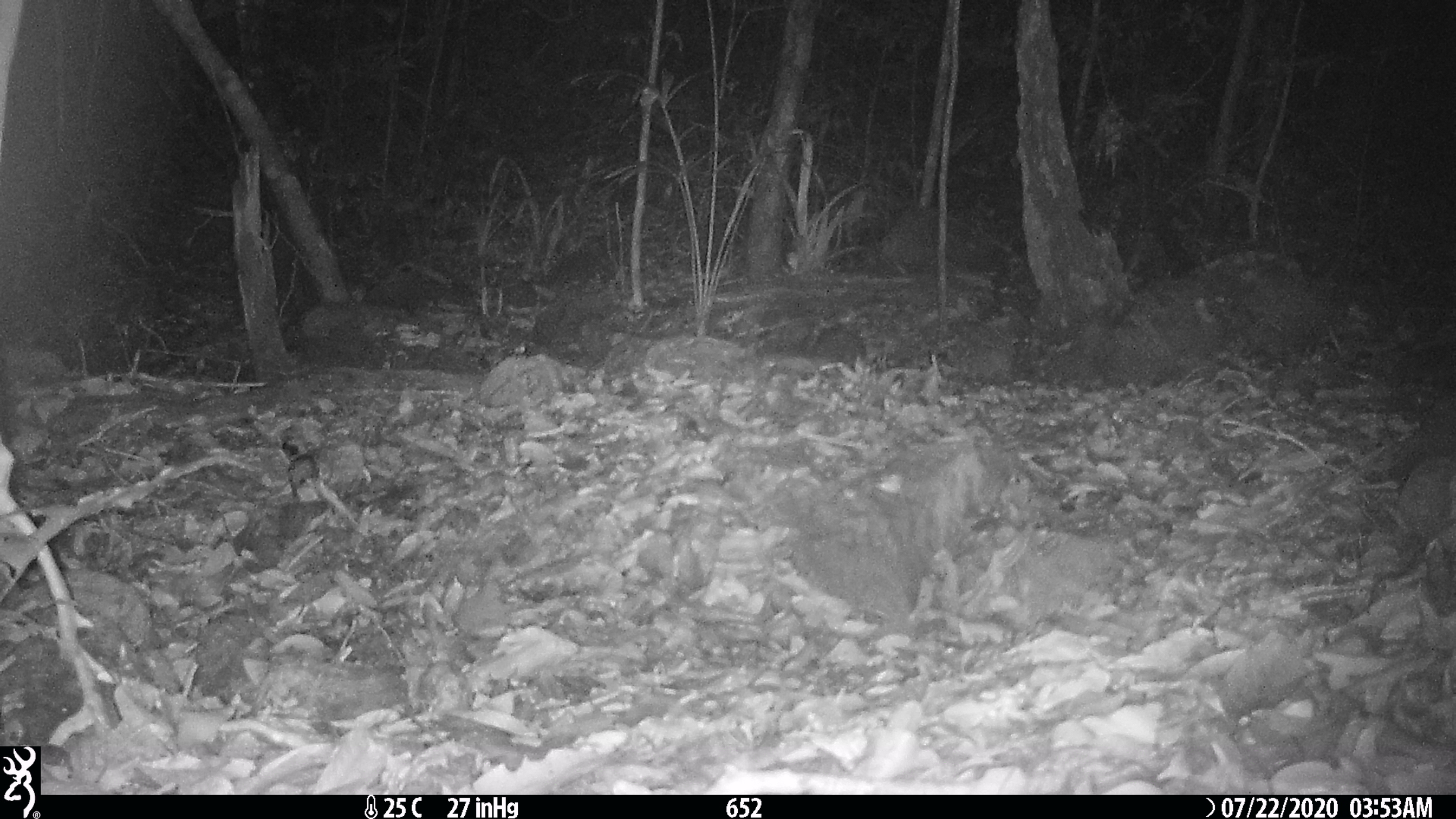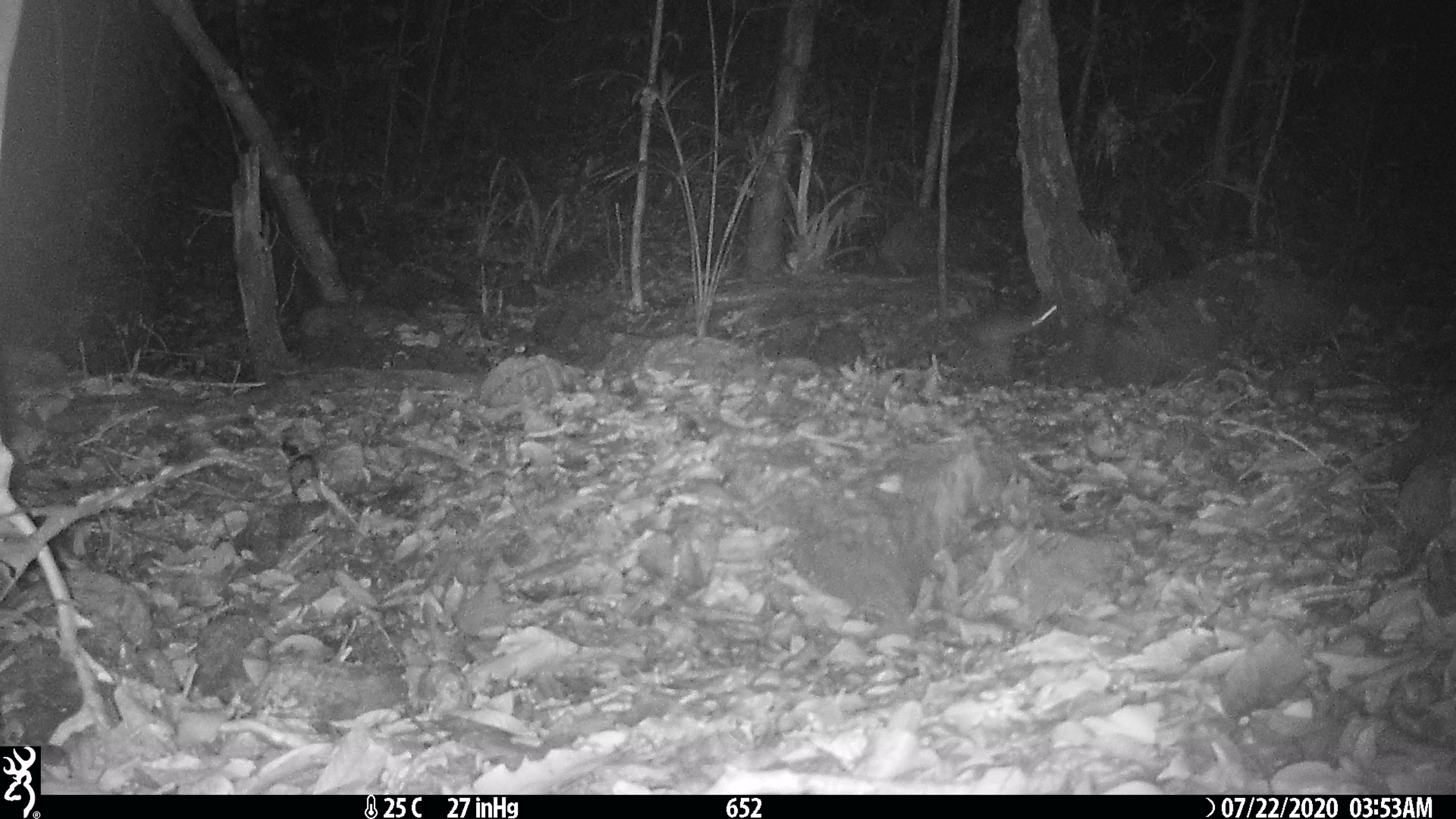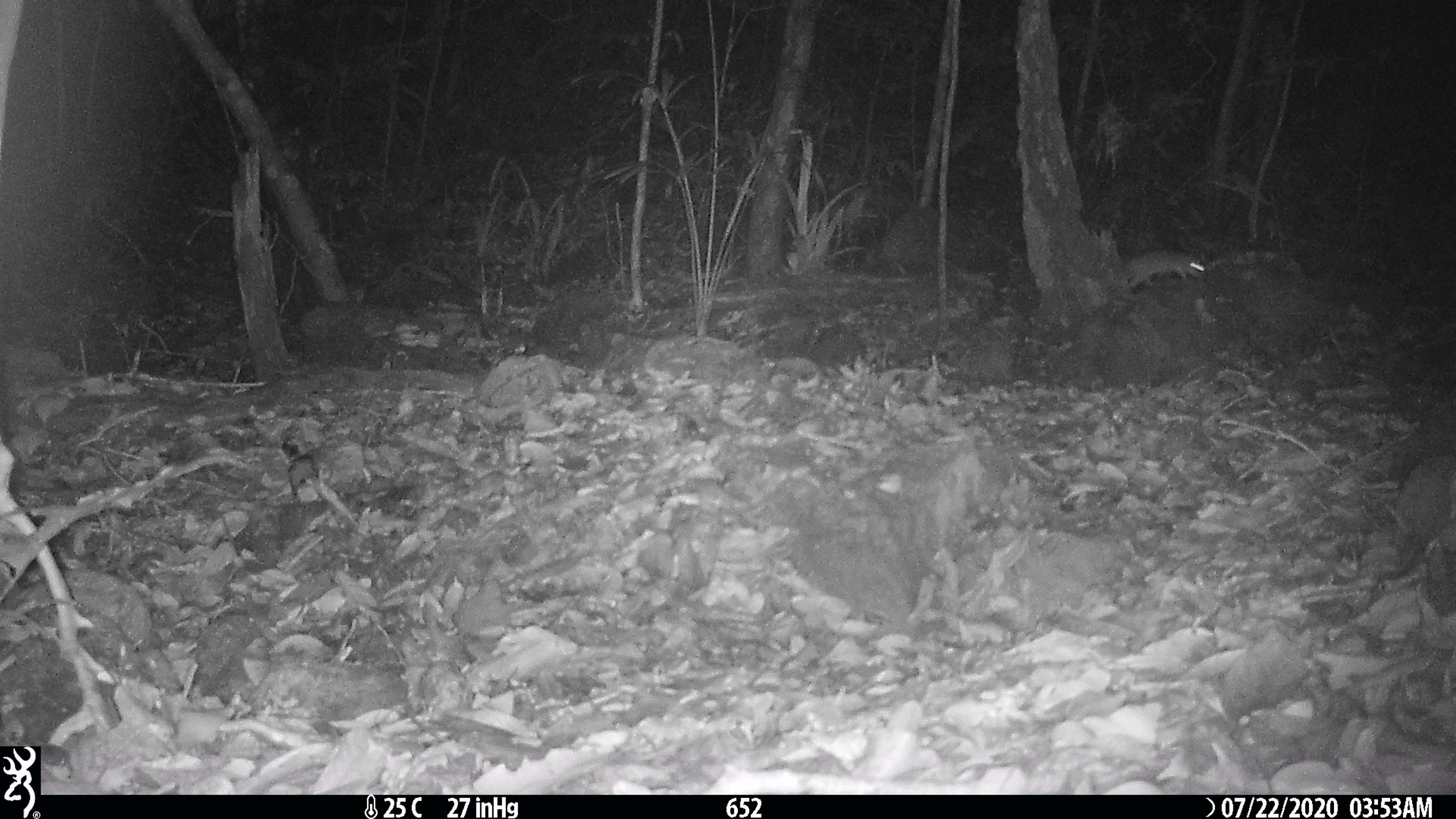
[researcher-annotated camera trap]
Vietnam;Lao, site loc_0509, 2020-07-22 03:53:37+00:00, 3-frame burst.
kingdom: Animalia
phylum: Chordata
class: Mammalia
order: Rodentia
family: Muridae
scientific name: Muridae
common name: old-world mice and rats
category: unidentified murid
Unidentified murid (old-world mice and rats) (Muridae). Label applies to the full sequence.